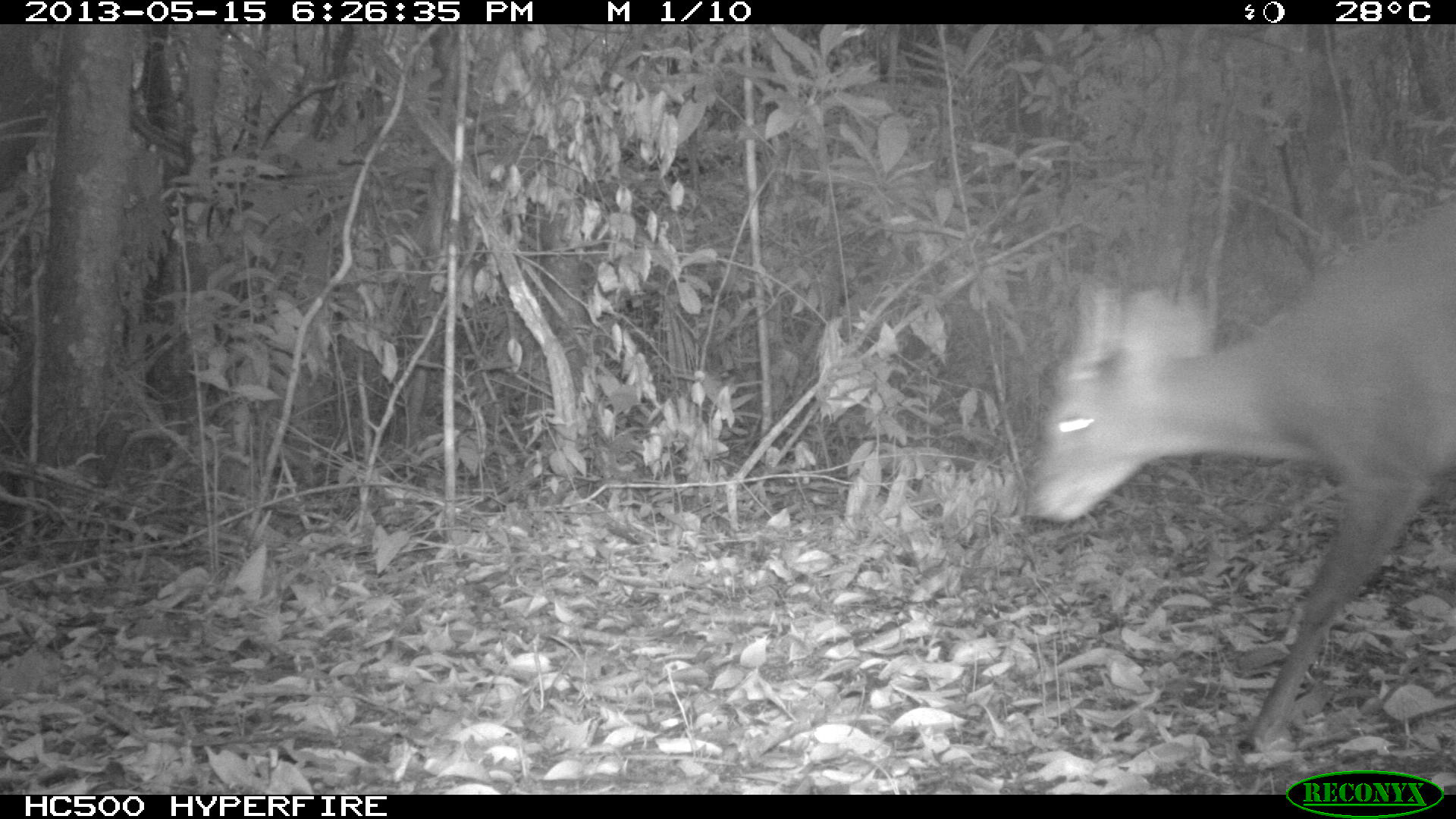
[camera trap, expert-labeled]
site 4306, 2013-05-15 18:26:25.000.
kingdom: Animalia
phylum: Chordata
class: Mammalia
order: Artiodactyla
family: Cervidae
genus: Mazama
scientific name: Mazama temama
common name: central american red brocket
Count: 1.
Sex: male.